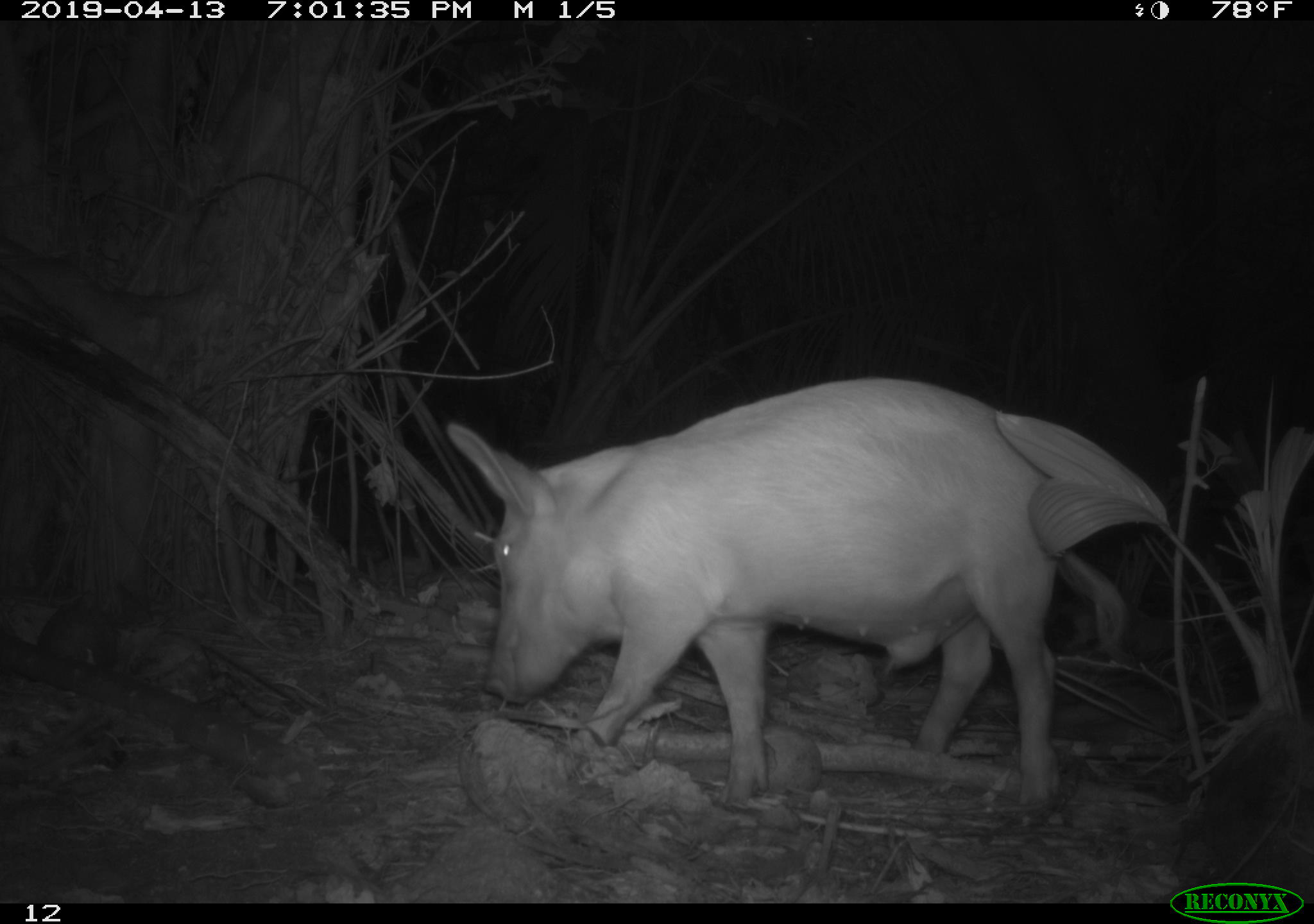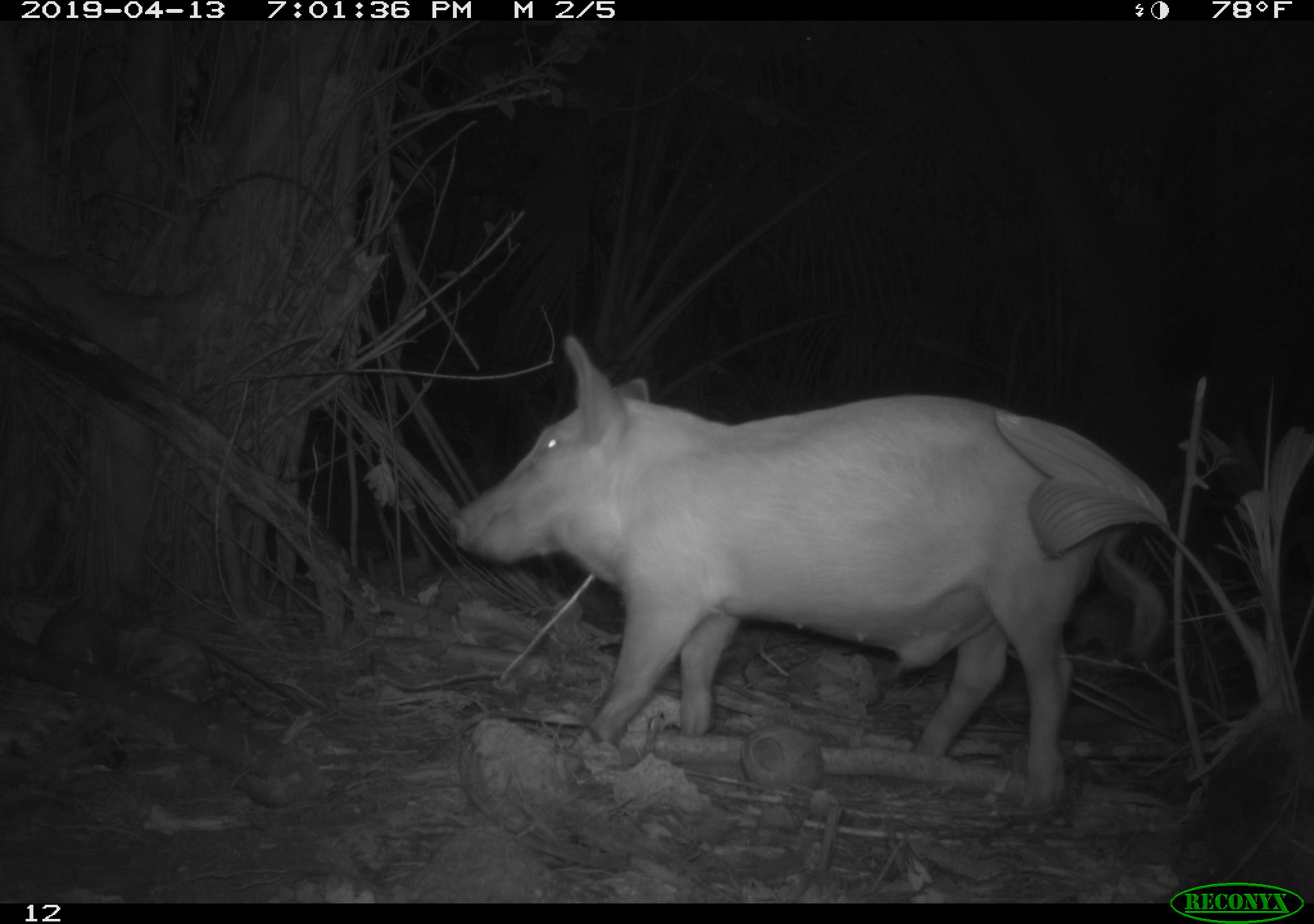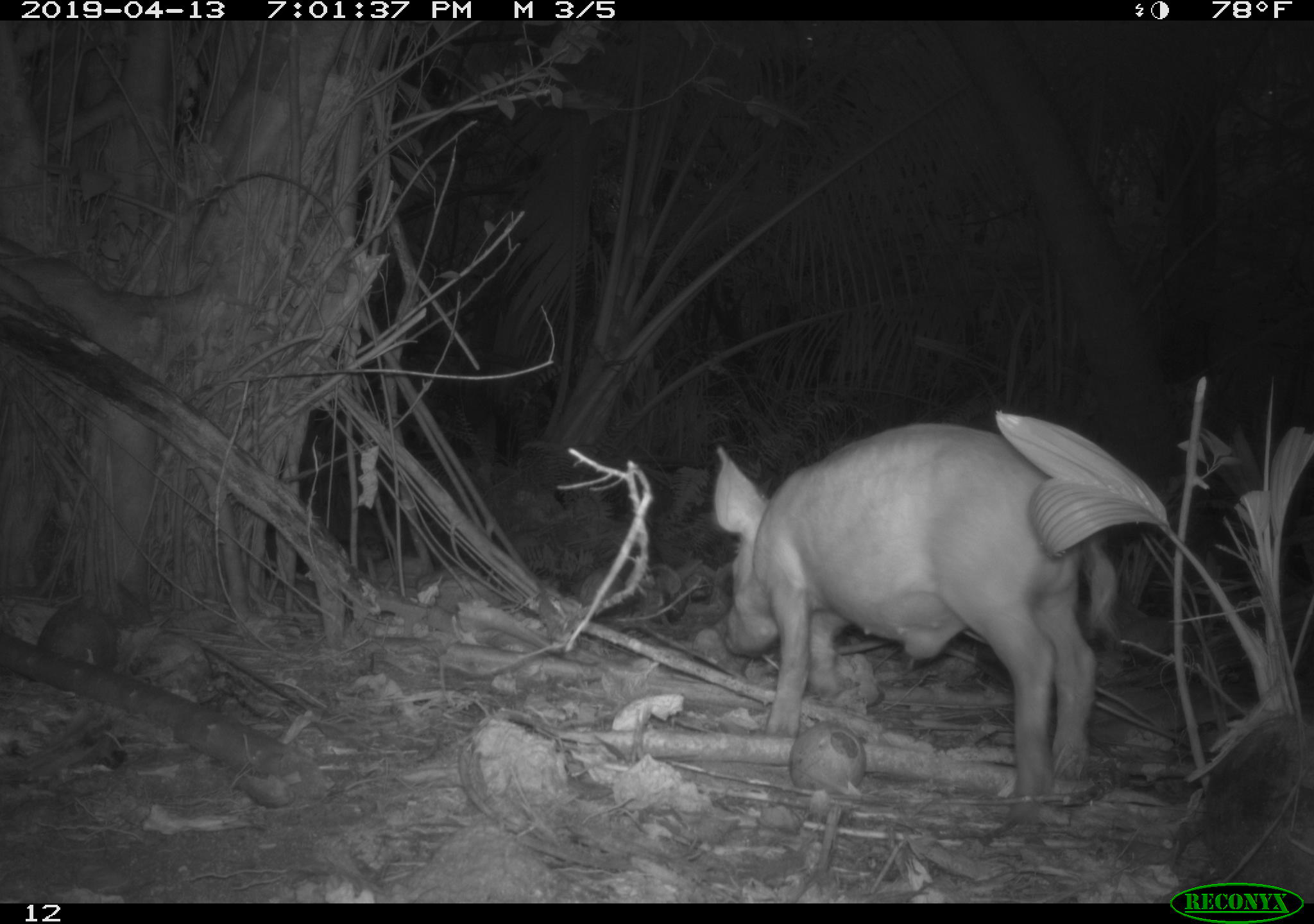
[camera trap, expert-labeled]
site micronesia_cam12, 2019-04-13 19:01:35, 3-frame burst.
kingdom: Animalia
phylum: Chordata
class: Mammalia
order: Artiodactyla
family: Suidae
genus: Sus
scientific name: Sus scrofa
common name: pig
Pig (Sus scrofa).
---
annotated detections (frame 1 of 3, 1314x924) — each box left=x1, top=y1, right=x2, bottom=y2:
pig: left=434, top=380, right=1161, bottom=812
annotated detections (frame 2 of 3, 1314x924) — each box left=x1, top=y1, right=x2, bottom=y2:
pig: left=446, top=334, right=1175, bottom=807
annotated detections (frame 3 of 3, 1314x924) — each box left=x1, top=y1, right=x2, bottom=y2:
pig: left=703, top=420, right=1117, bottom=807